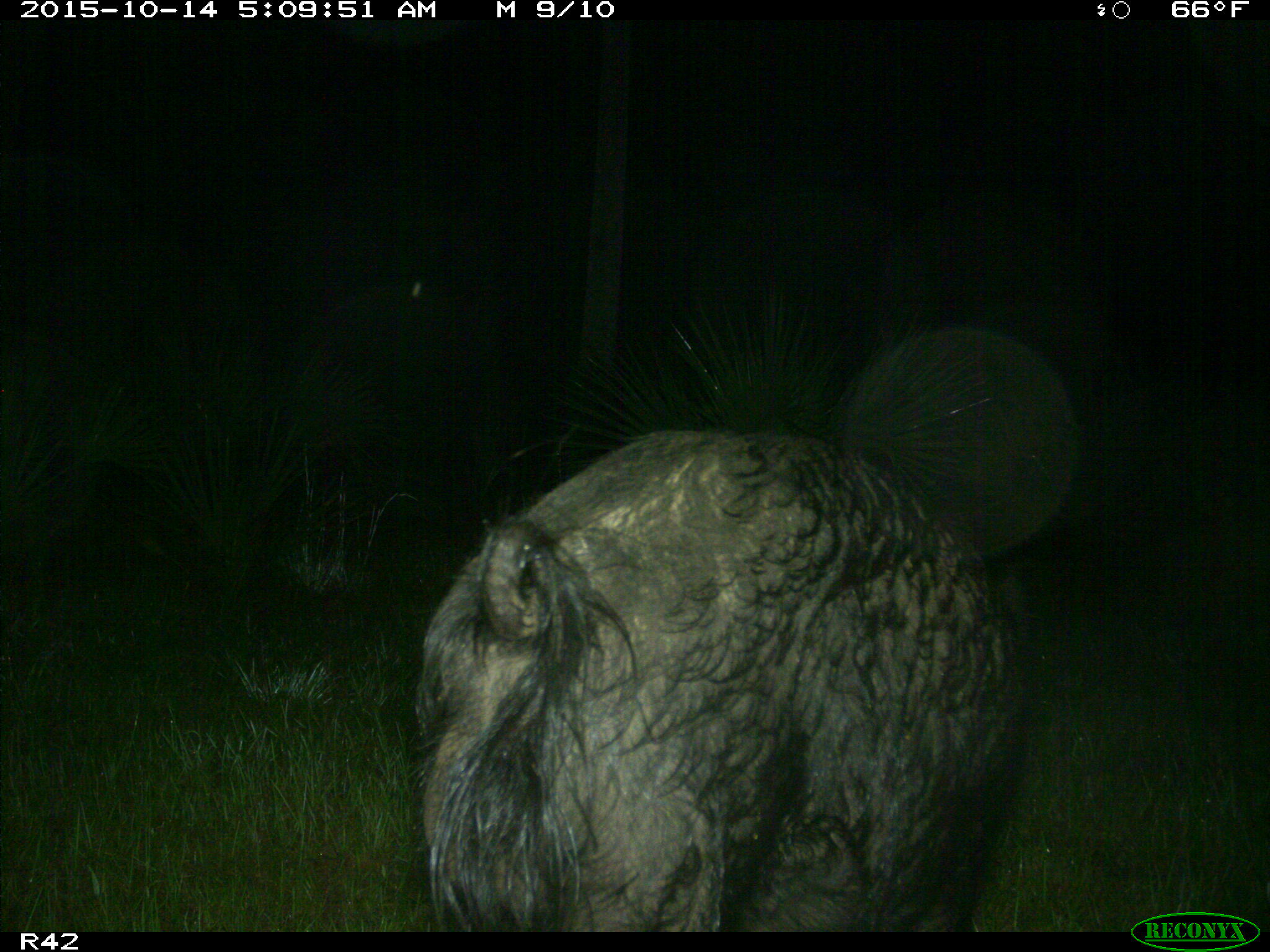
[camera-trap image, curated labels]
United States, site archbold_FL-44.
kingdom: Animalia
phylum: Chordata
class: Mammalia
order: Artiodactyla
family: Suidae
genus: Sus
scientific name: Sus scrofa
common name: wild boar